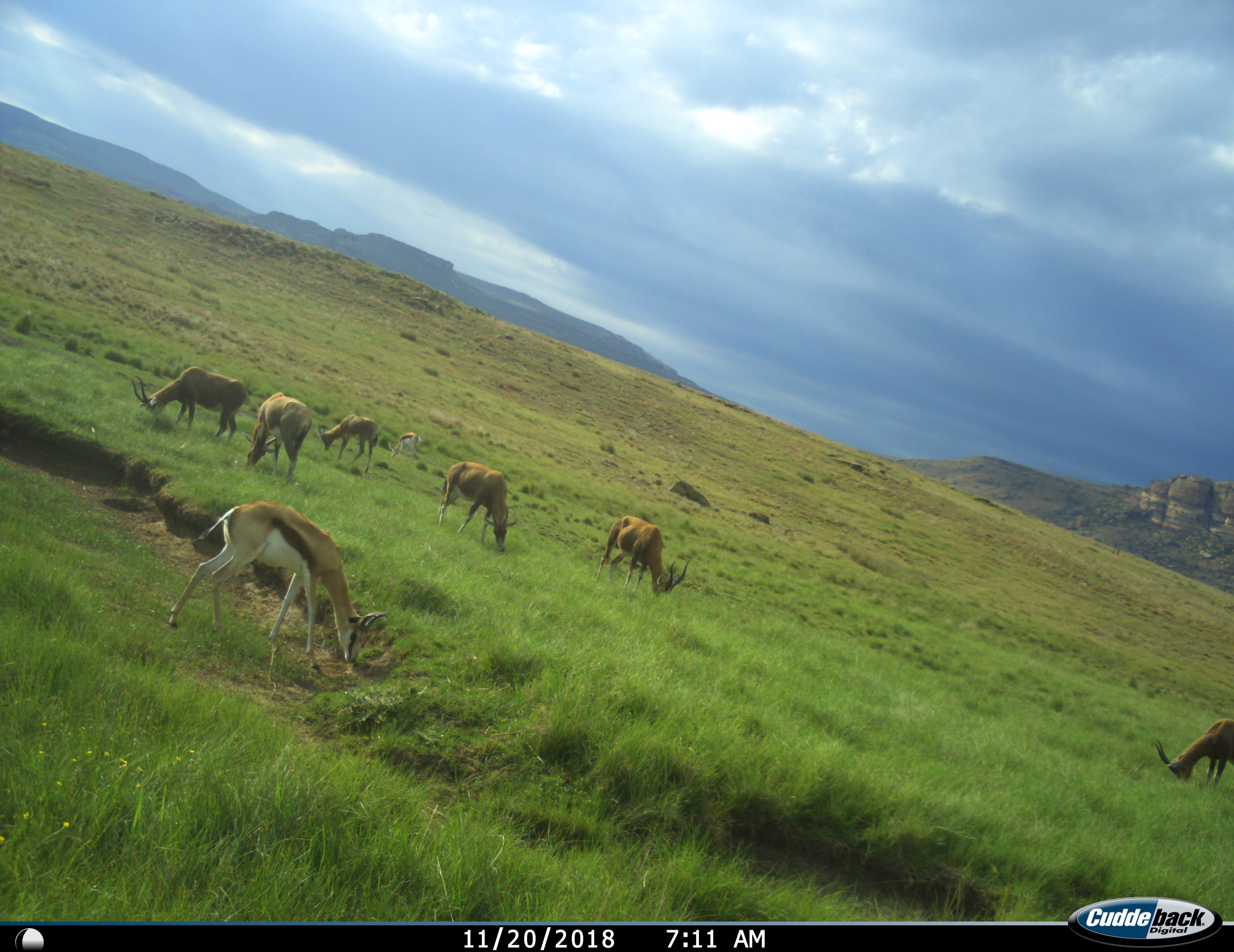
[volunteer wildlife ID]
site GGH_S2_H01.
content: unidentified animal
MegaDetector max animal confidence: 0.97